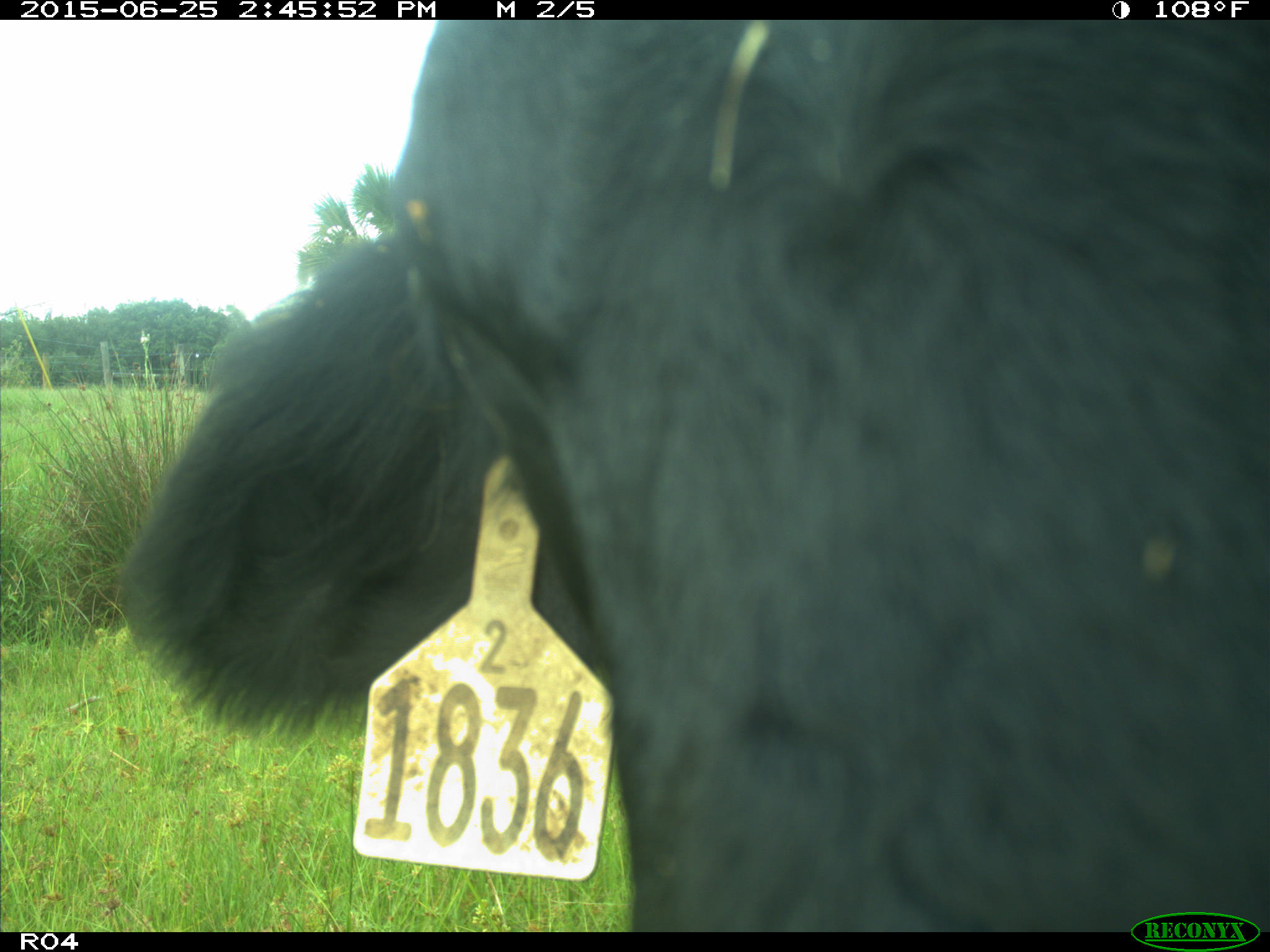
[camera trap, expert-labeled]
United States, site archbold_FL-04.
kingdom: Animalia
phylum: Chordata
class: Mammalia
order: Artiodactyla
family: Bovidae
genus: Bos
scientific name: Bos taurus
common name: domestic cow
Bos taurus (domestic cow).